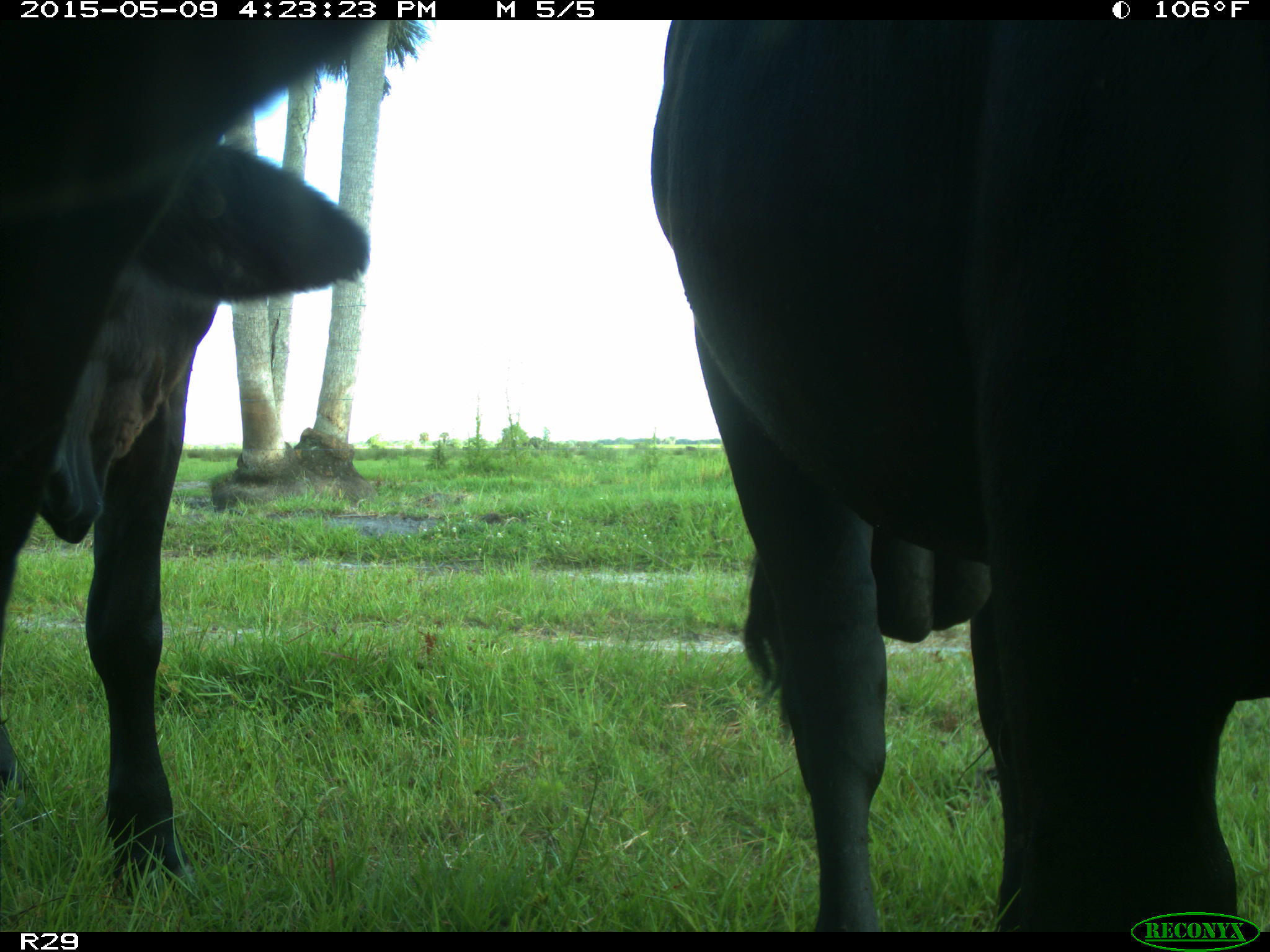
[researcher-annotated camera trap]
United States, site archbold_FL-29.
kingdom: Animalia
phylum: Chordata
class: Mammalia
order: Artiodactyla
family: Bovidae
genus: Bos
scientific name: Bos taurus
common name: domestic cow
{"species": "Bos taurus (domestic cow)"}